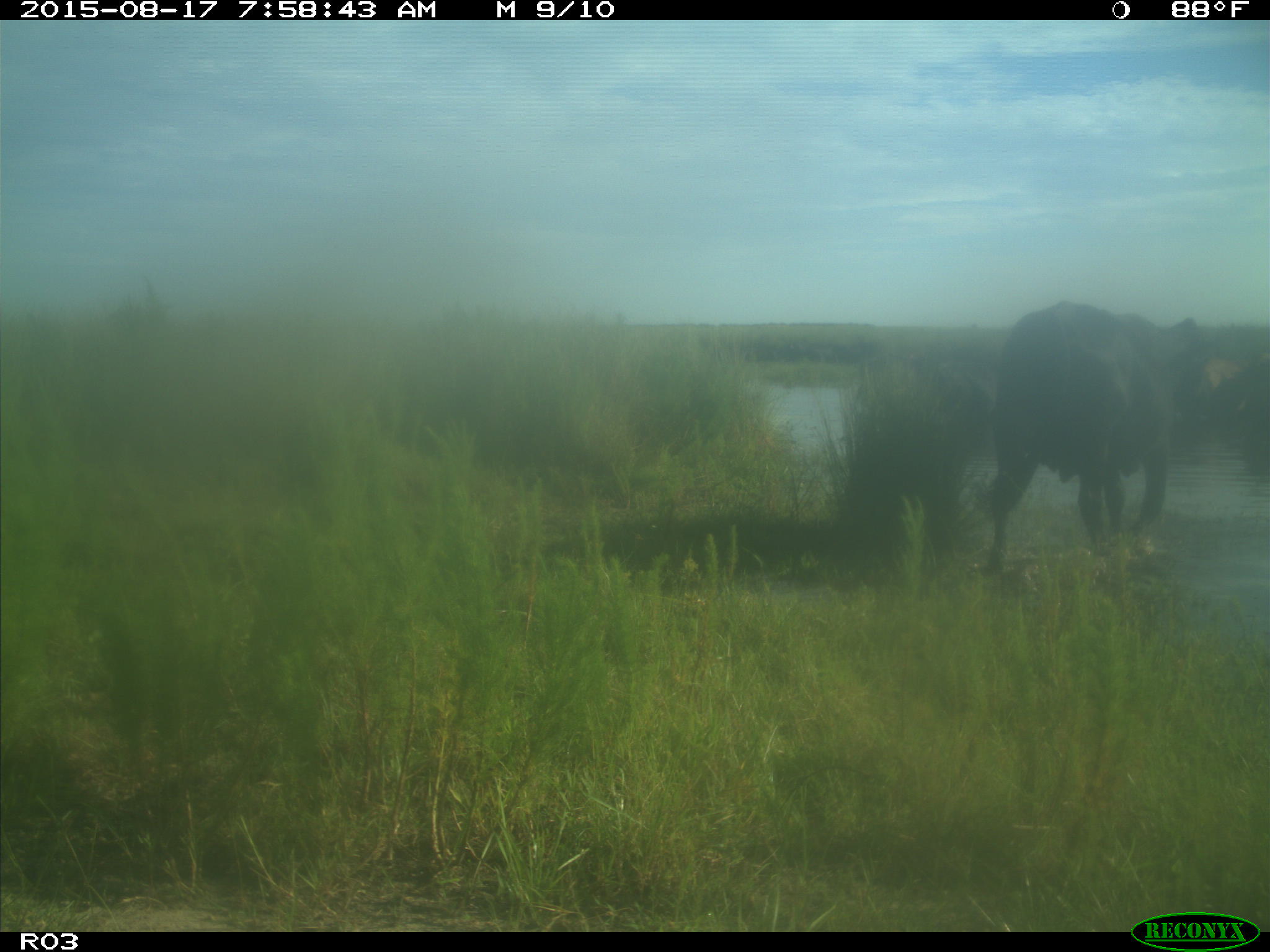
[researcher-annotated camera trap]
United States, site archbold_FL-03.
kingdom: Animalia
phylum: Chordata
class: Mammalia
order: Artiodactyla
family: Bovidae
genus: Bos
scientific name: Bos taurus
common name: domestic cow